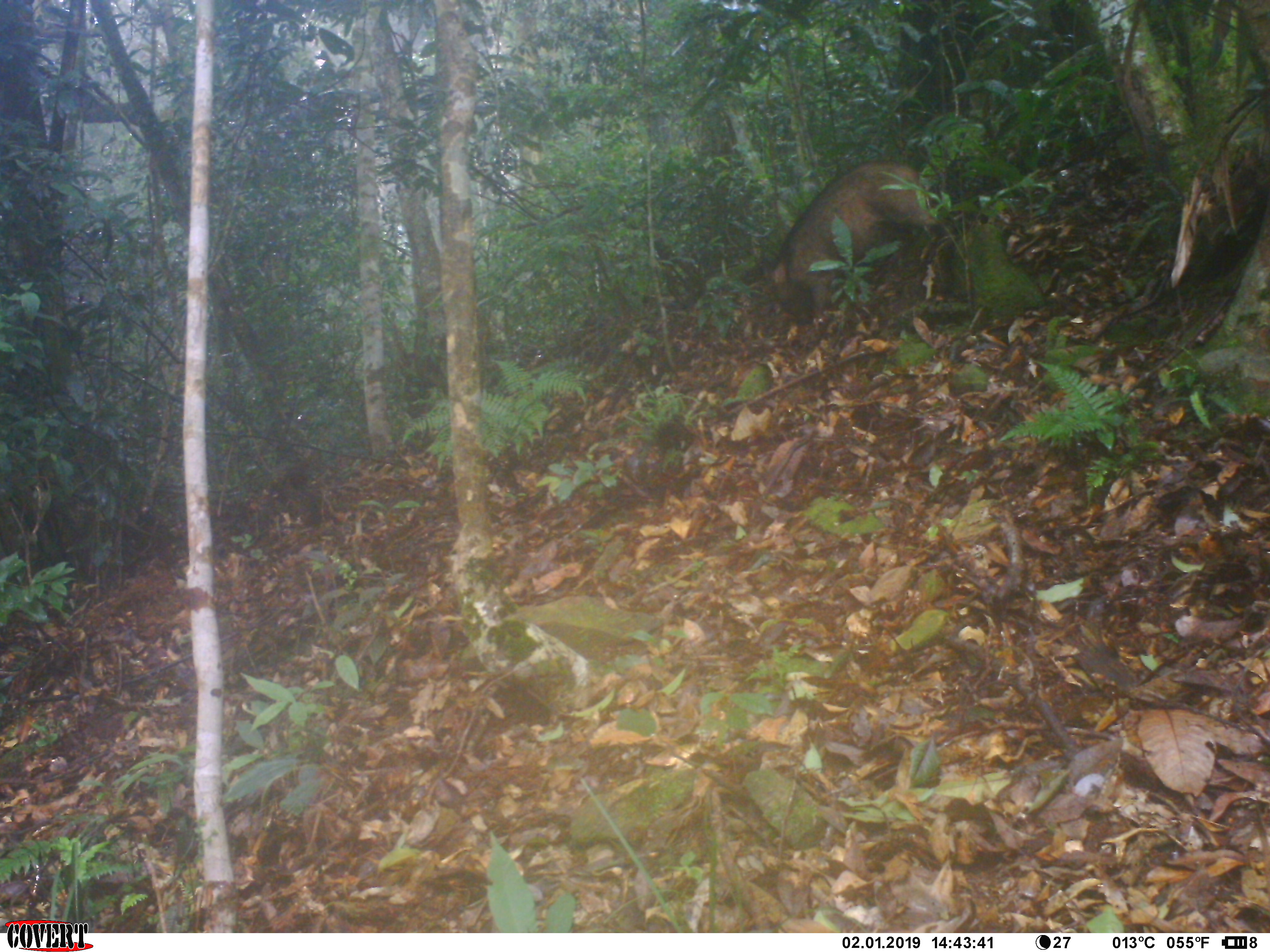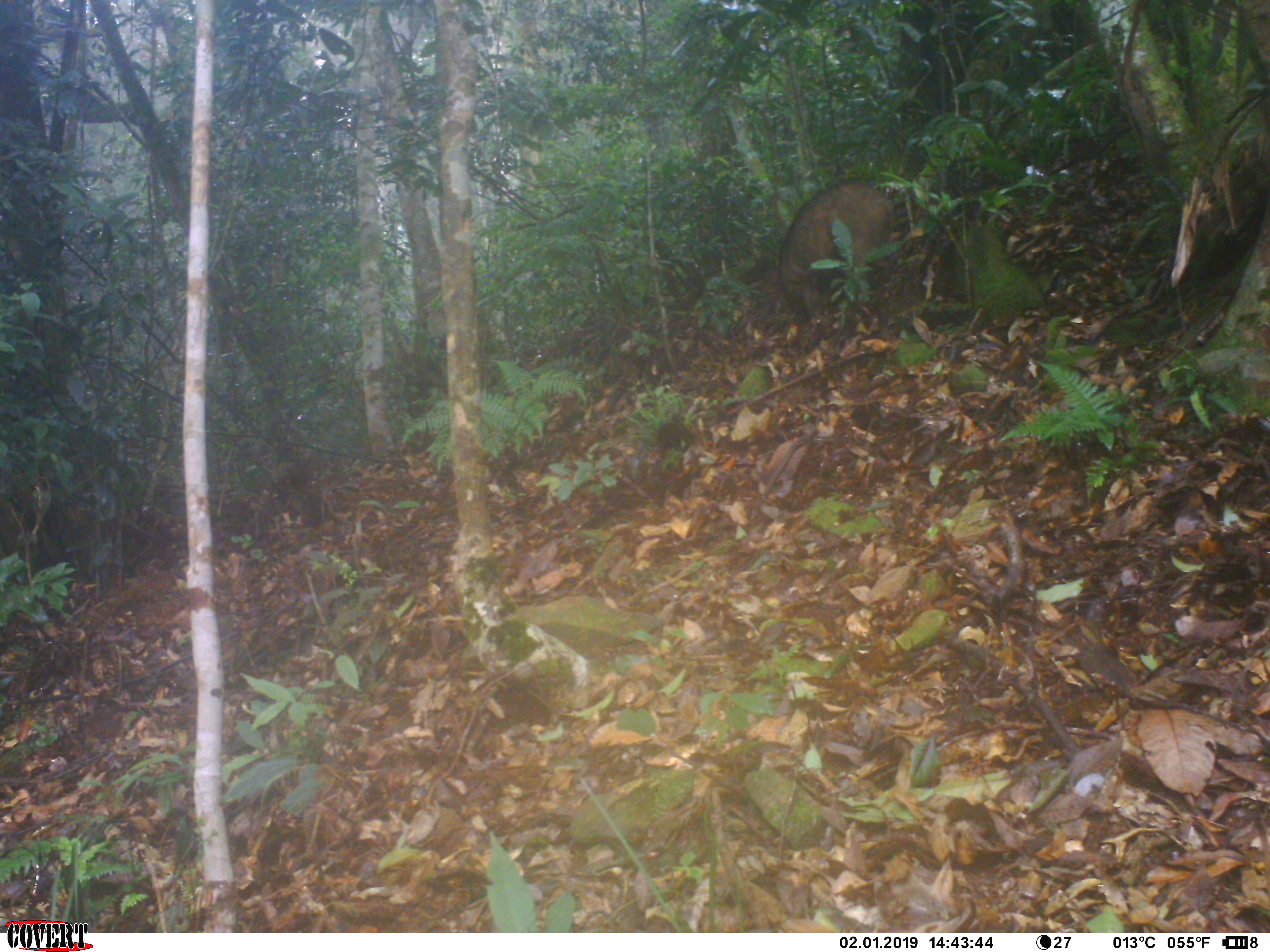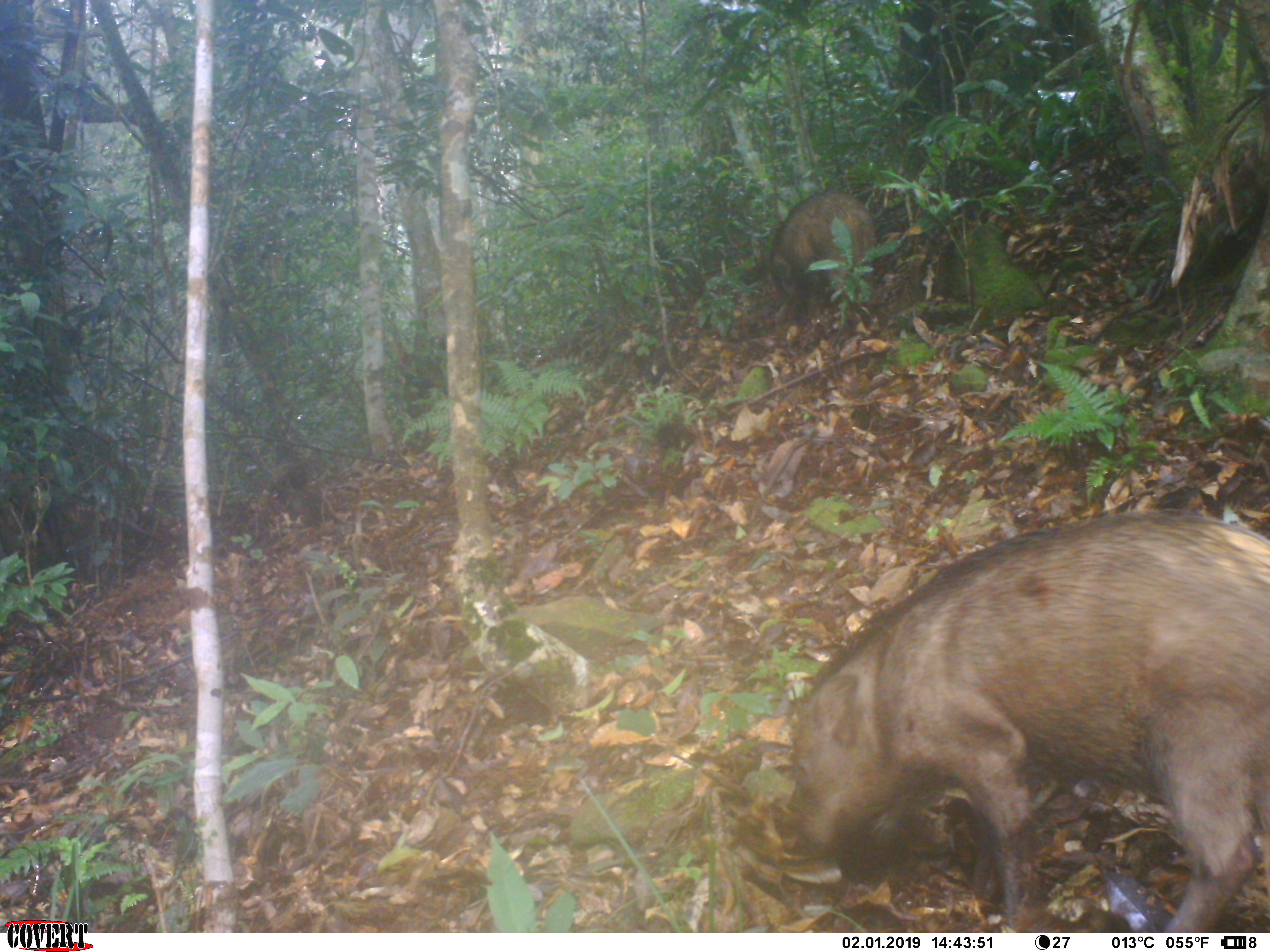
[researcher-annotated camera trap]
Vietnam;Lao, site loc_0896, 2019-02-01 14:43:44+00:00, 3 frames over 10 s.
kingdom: Animalia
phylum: Chordata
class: Mammalia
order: Artiodactyla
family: Suidae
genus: Sus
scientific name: Sus scrofa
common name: eurasian wild pig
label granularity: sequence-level